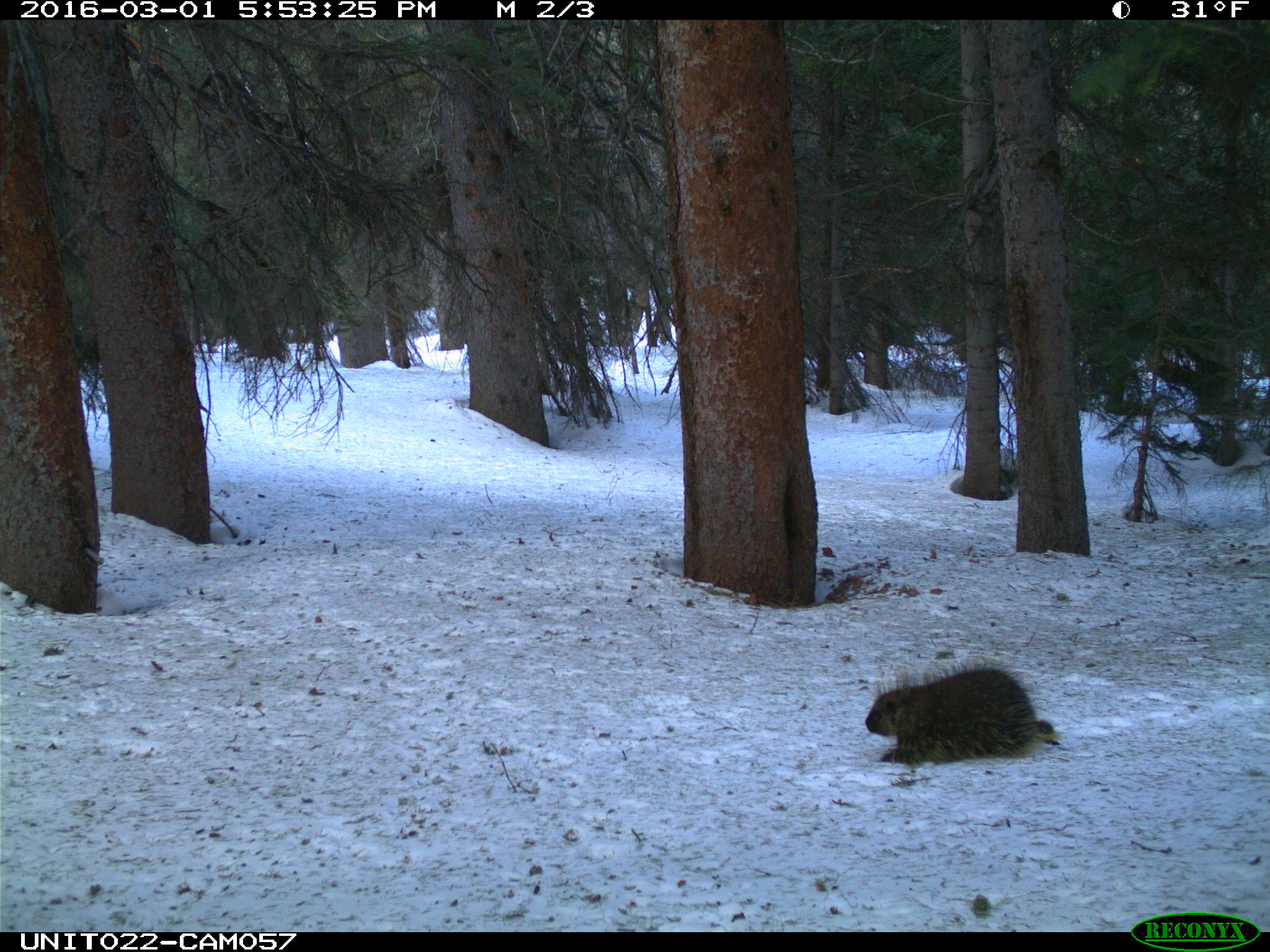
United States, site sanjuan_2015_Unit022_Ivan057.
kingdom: Animalia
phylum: Chordata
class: Mammalia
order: Rodentia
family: Erethizontidae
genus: Erethizon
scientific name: Erethizon dorsatum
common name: north american porcupine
Erethizon dorsatum (north american porcupine).